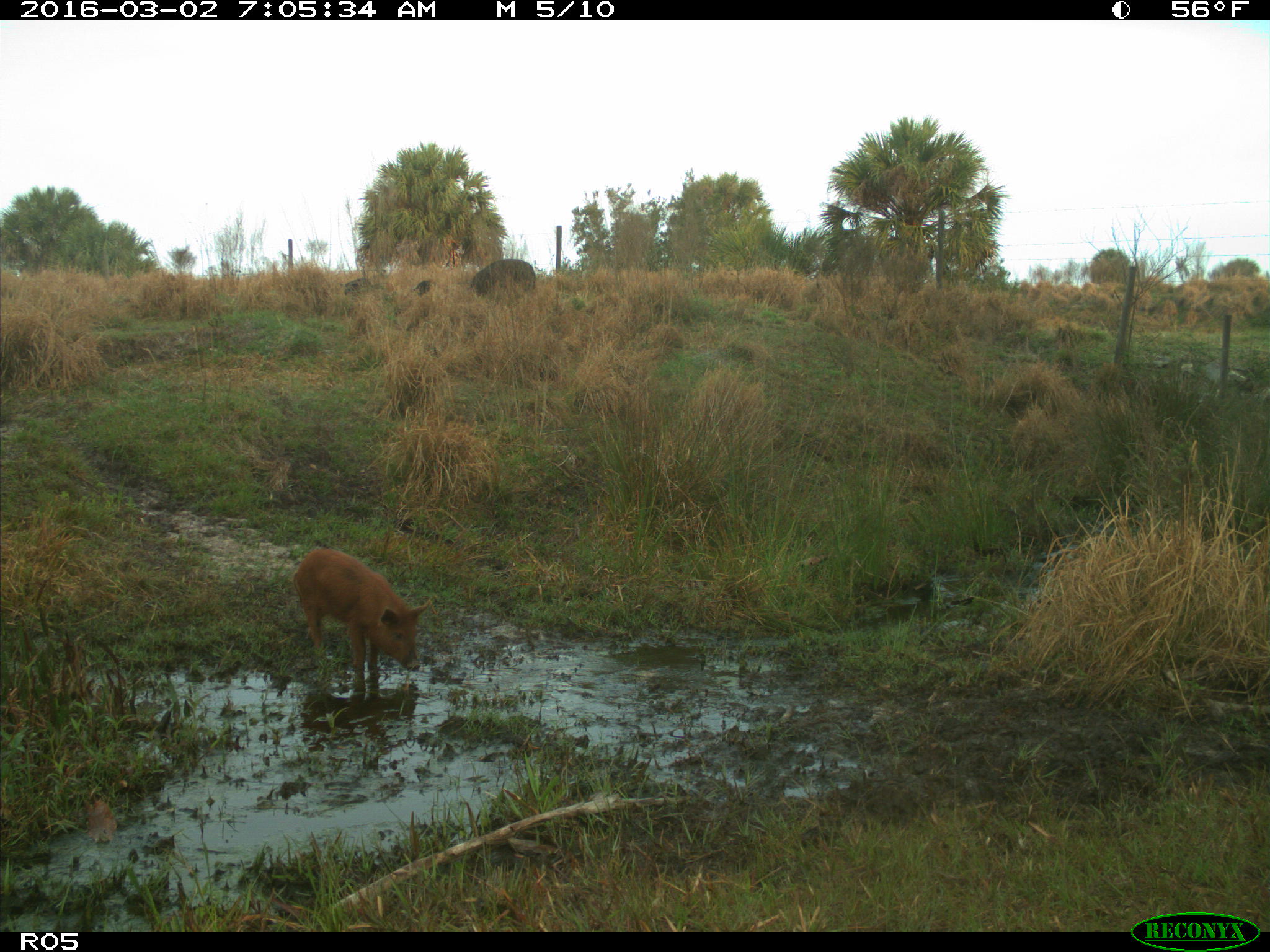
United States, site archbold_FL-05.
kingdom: Animalia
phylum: Chordata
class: Mammalia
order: Artiodactyla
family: Suidae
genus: Sus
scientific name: Sus scrofa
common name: wild boar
Sus scrofa (wild boar).